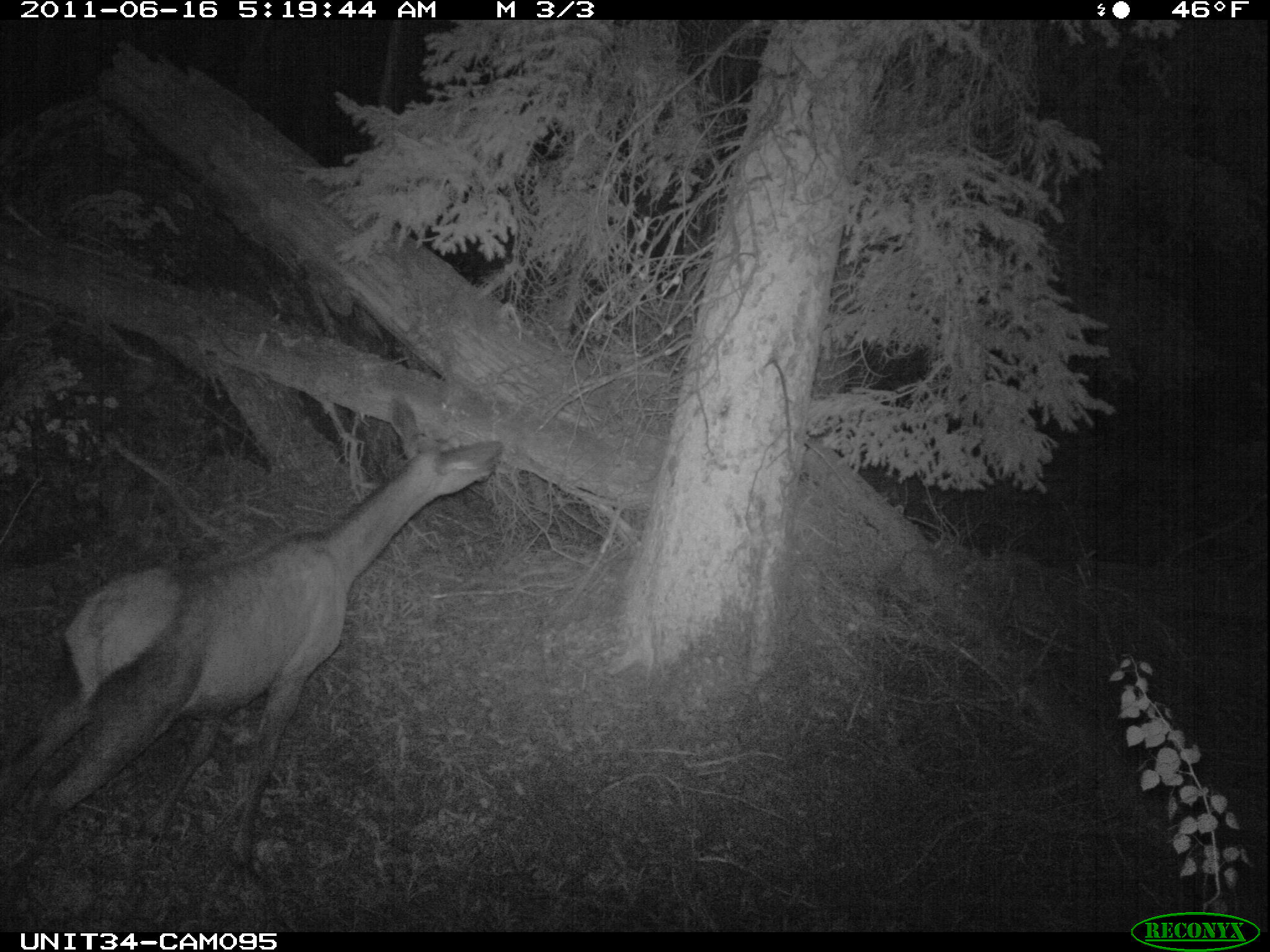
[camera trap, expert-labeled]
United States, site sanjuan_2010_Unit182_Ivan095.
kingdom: Animalia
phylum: Chordata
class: Mammalia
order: Artiodactyla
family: Cervidae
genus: Cervus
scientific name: Cervus elaphus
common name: red deer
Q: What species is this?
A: Cervus elaphus (red deer).